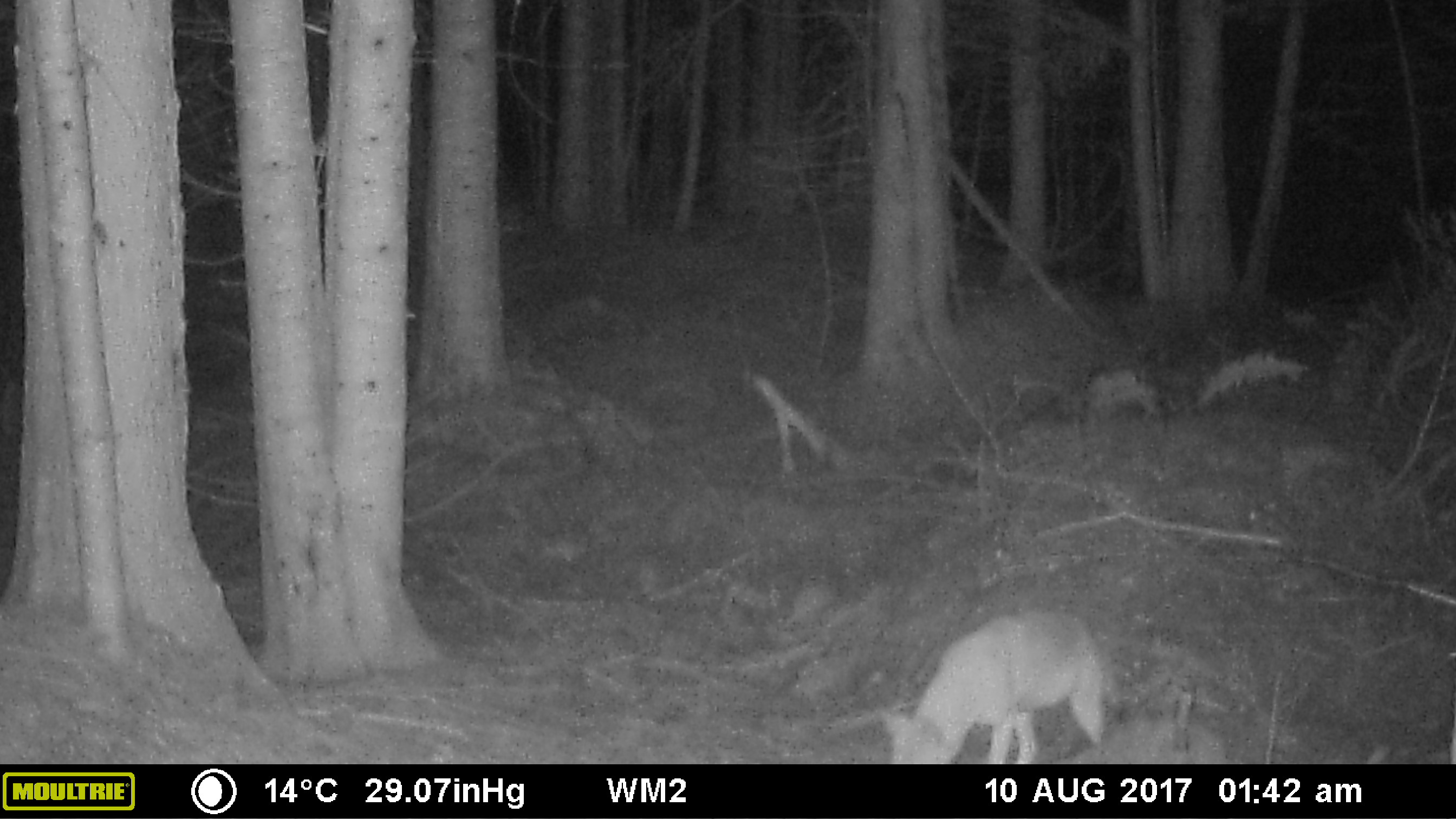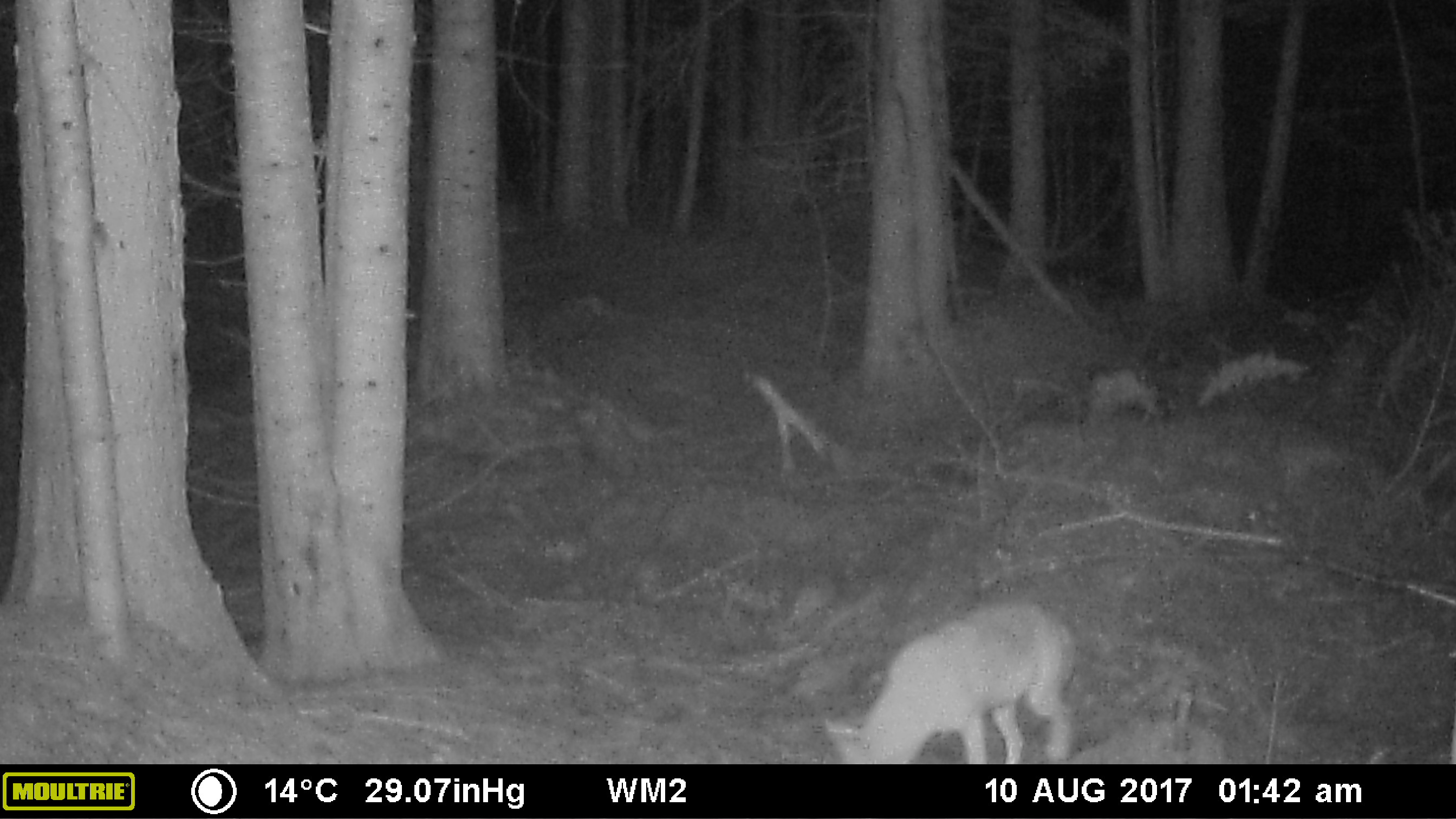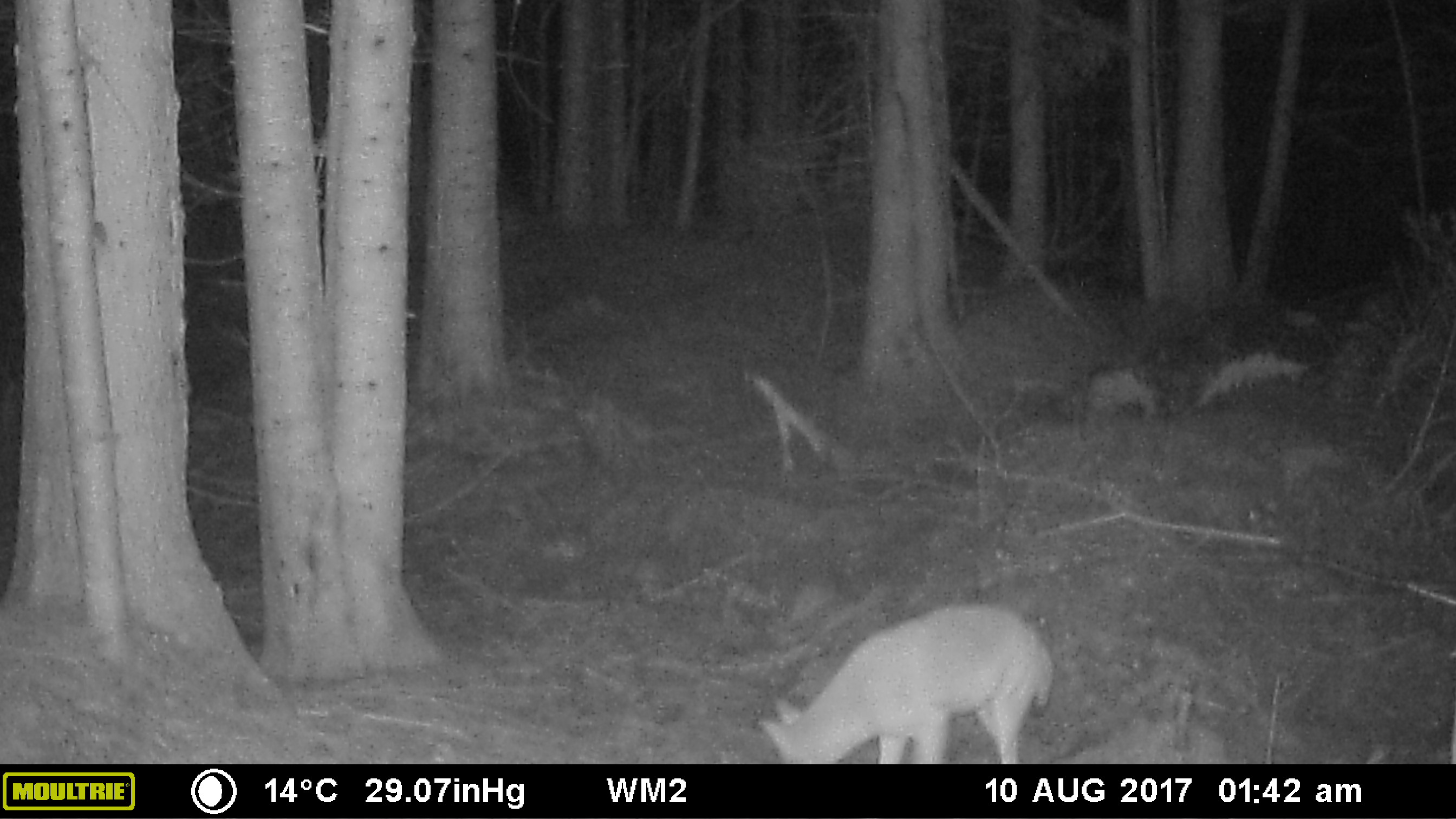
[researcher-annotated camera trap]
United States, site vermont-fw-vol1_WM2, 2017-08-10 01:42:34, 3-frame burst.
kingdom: Animalia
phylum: Chordata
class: Mammalia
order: Carnivora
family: Canidae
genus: Canis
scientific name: Canis latrans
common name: coyote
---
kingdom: Animalia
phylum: Chordata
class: Mammalia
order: Carnivora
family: Canidae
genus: Urocyon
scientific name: Urocyon cinereoargenteus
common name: gray fox